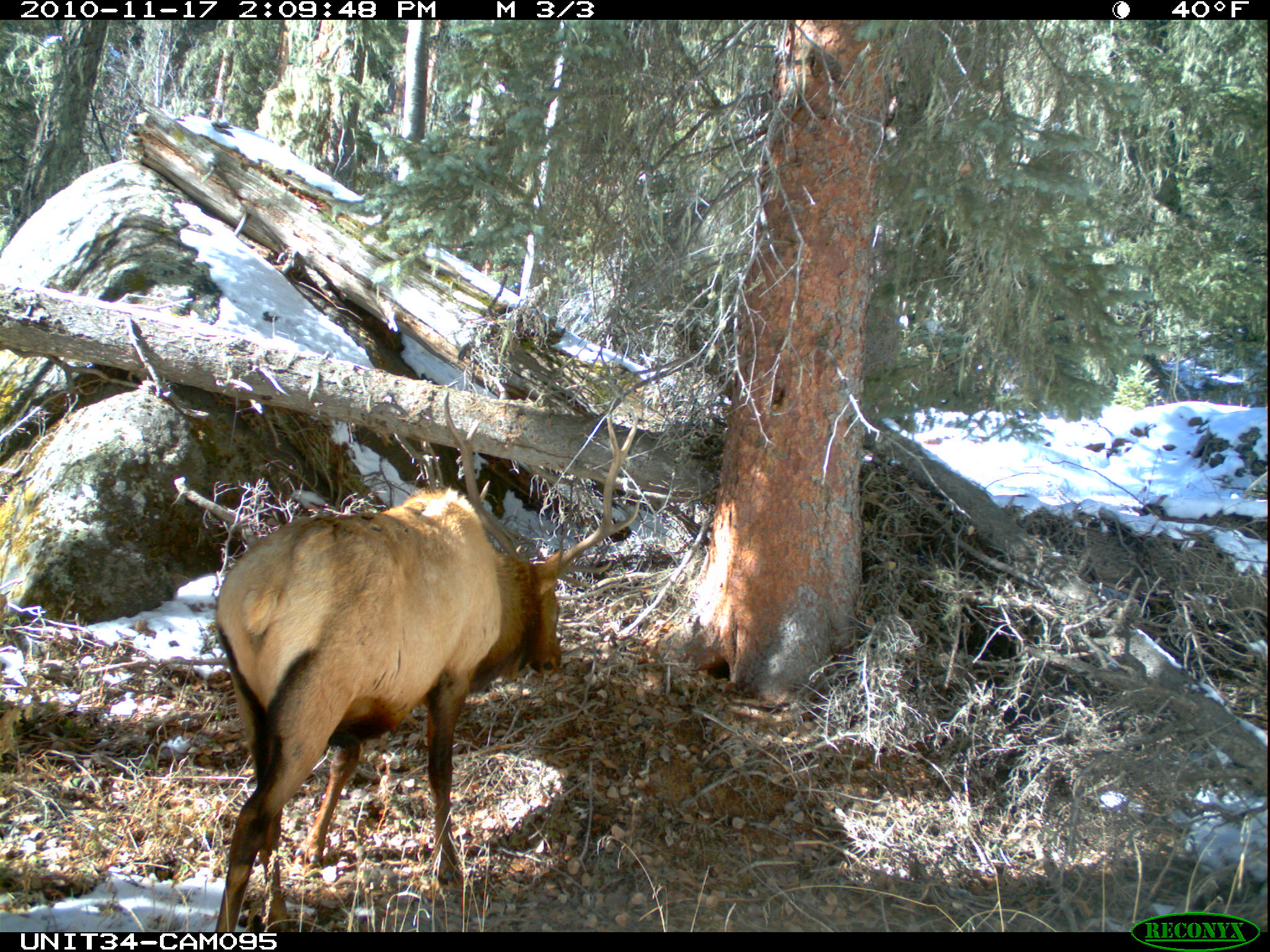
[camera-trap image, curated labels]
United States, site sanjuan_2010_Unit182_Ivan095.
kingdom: Animalia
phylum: Chordata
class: Mammalia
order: Artiodactyla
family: Cervidae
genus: Cervus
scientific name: Cervus elaphus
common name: red deer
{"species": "Cervus elaphus (red deer)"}